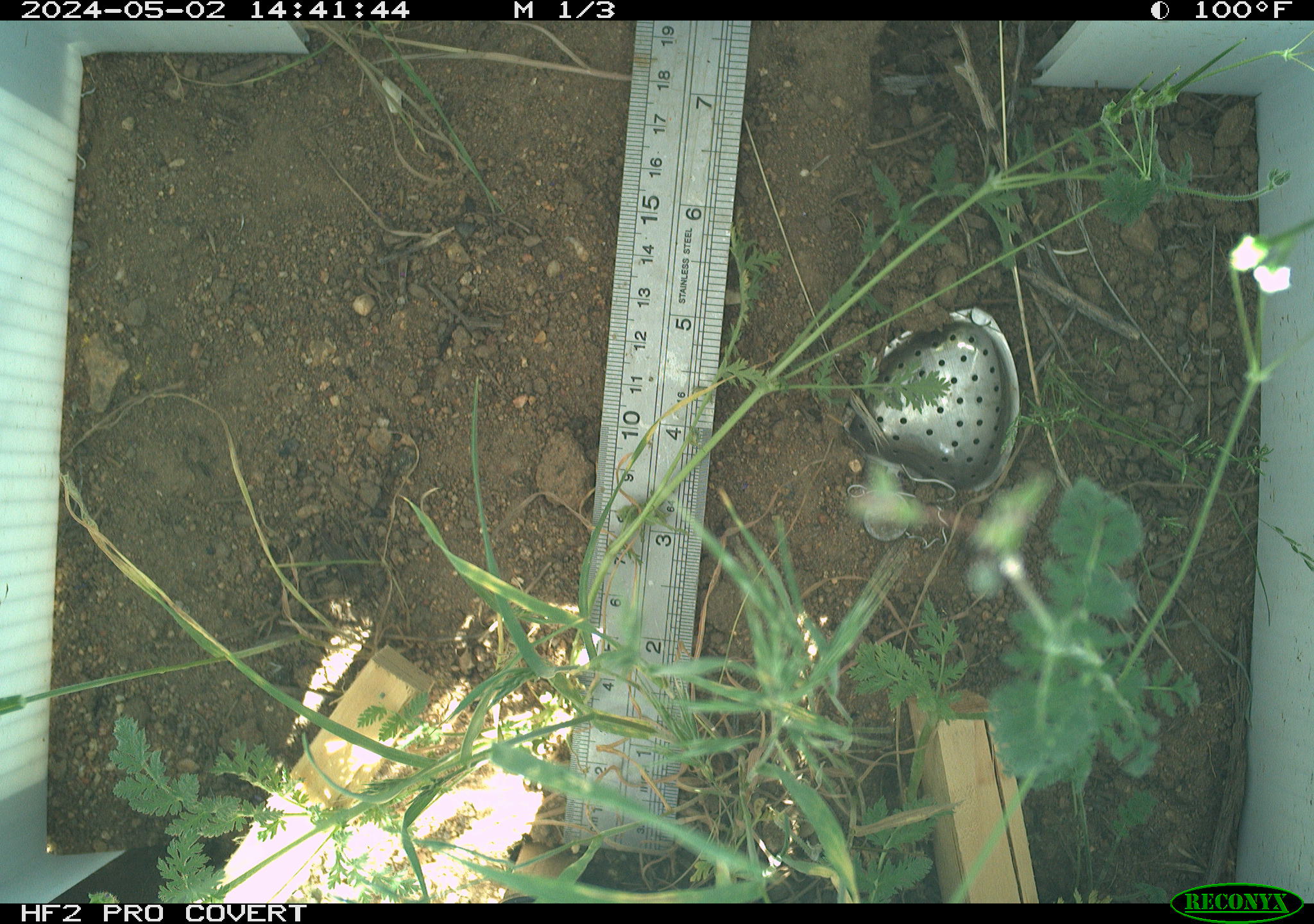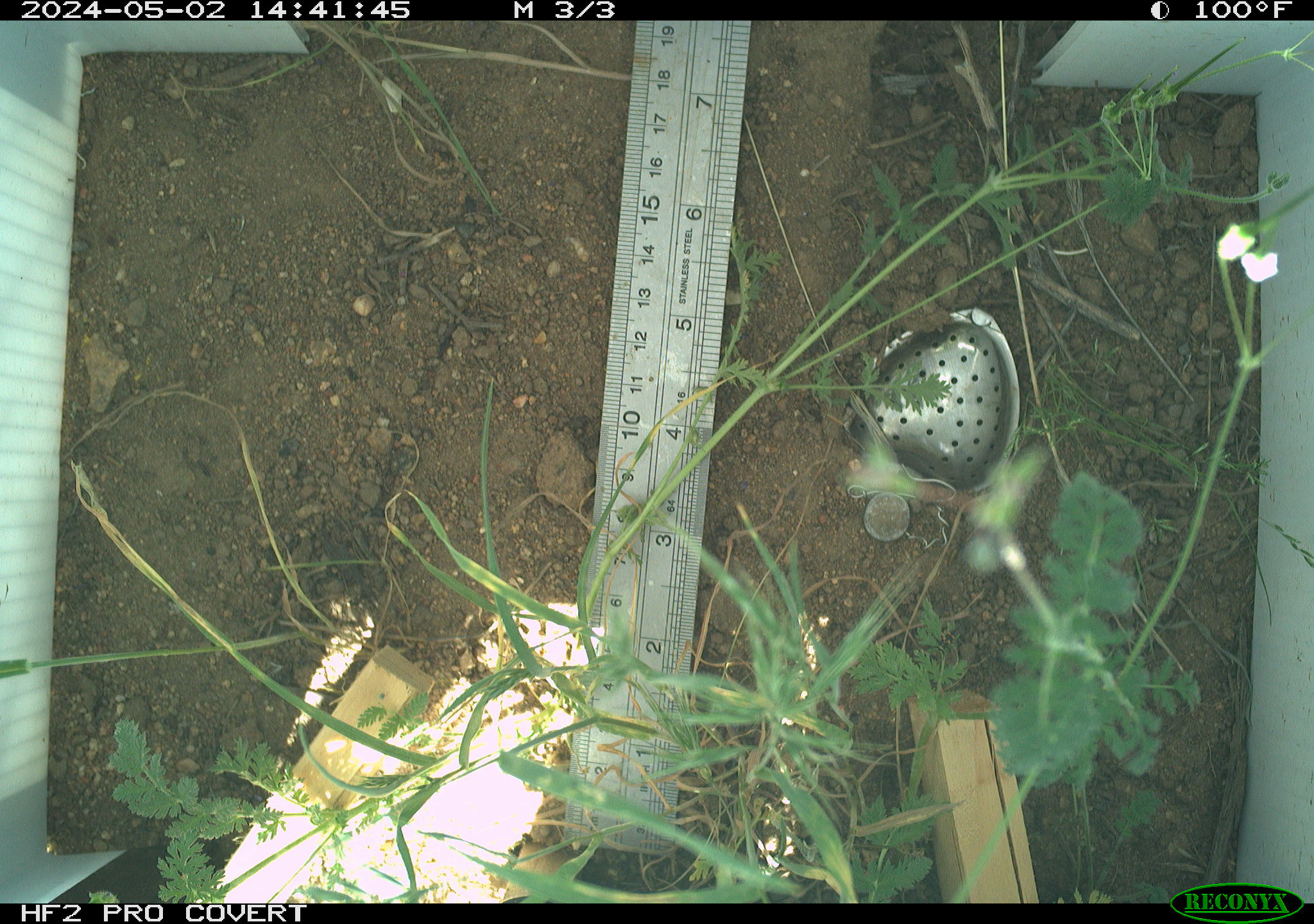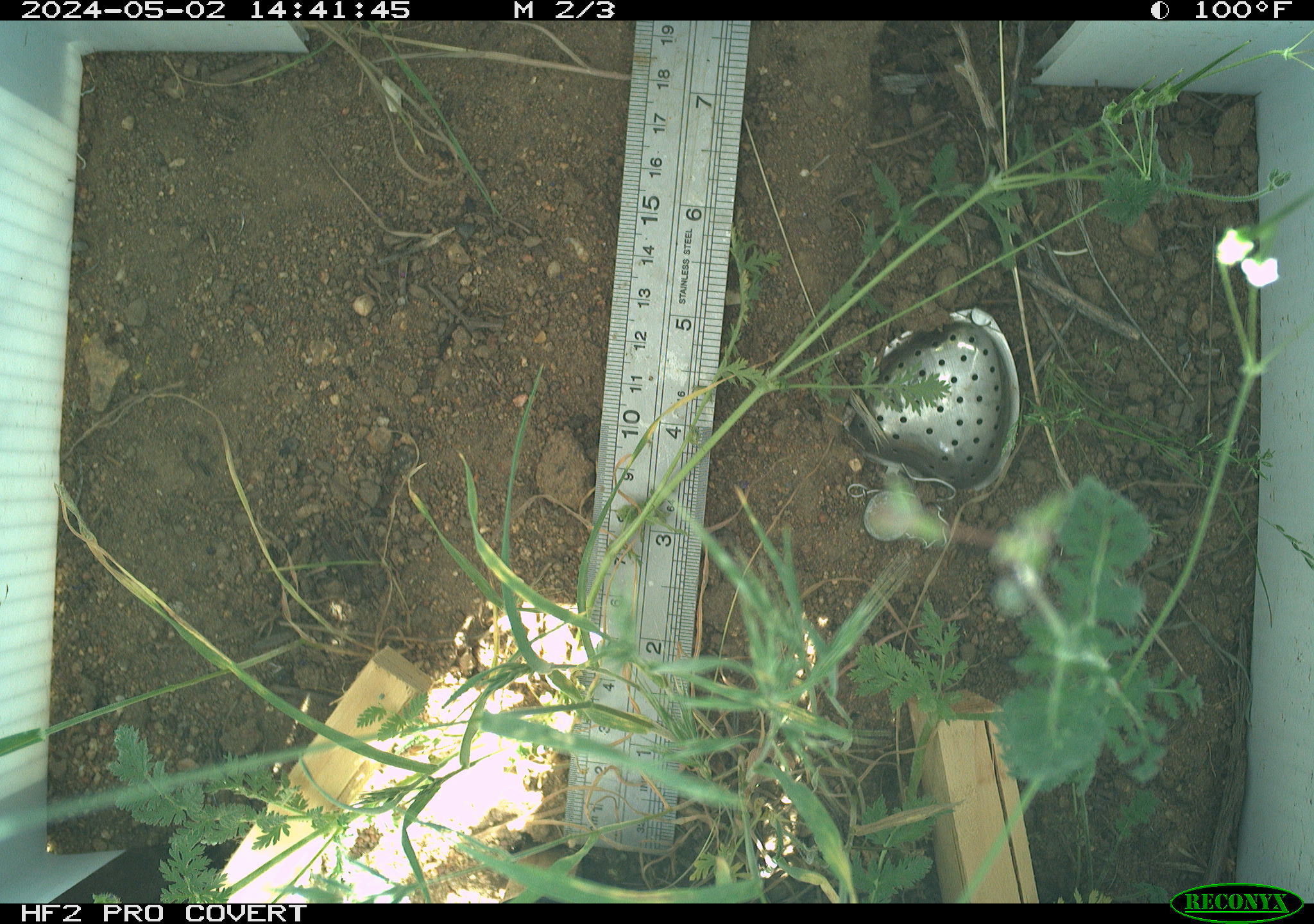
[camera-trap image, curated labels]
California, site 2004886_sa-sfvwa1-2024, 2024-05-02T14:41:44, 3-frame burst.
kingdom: Animalia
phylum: Arthropoda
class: Insecta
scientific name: Insecta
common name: insect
Insect (Insecta).